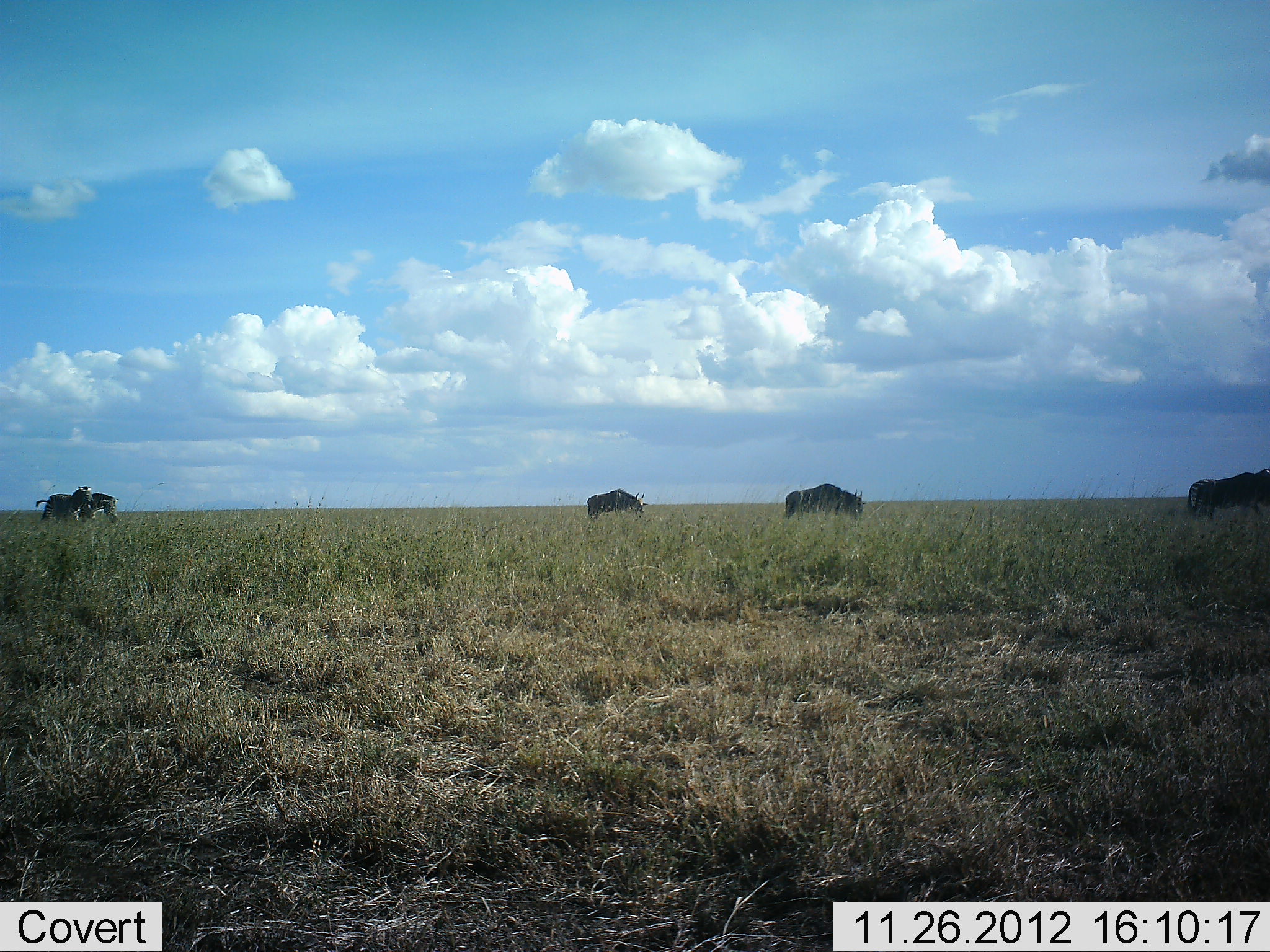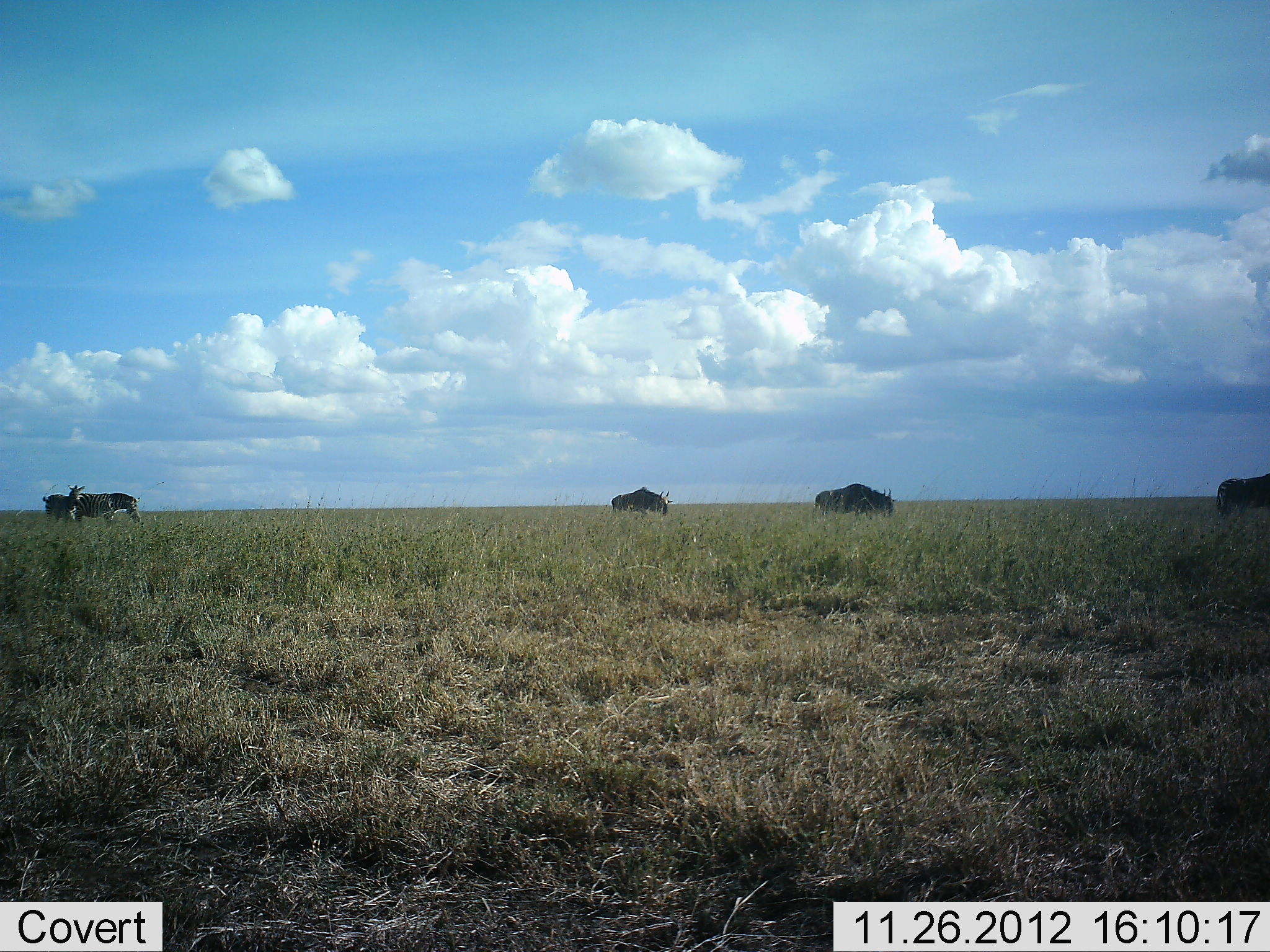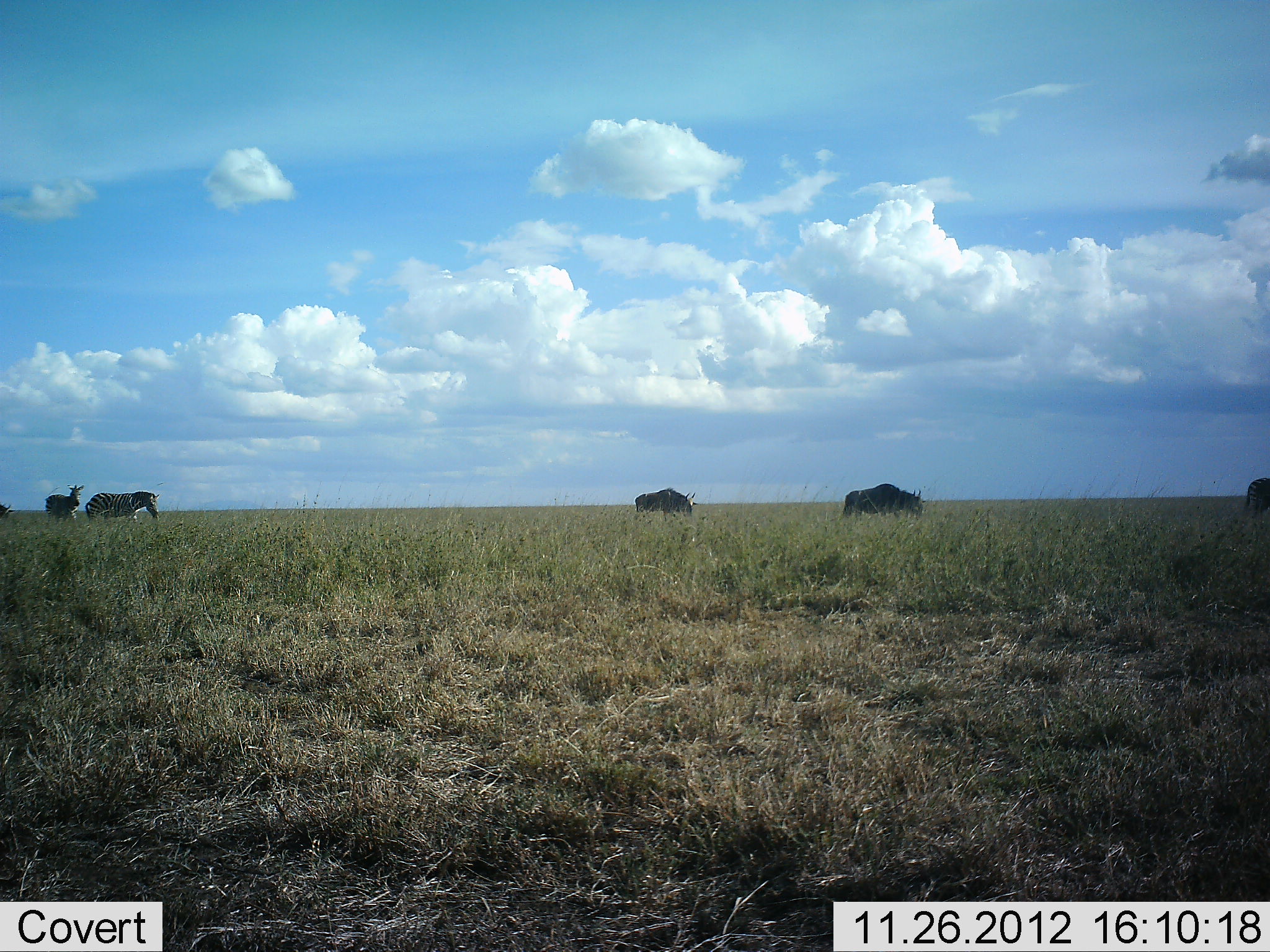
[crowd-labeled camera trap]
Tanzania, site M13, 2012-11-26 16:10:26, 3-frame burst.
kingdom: Animalia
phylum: Chordata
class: Mammalia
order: Artiodactyla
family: Bovidae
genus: Connochaetes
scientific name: Connochaetes taurinus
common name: blue wildebeest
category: wildebeest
Wildebeest (blue wildebeest) (Connochaetes taurinus), count 3. Behavior (volunteer vote fractions): standing 7%, resting 0%, moving 93%, interacting 0%. Young present (vote fraction): 0%. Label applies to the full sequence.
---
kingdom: Animalia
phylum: Chordata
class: Mammalia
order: Perissodactyla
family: Equidae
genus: Equus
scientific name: Equus quagga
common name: plains zebra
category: zebra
Zebra (plains zebra) (Equus quagga), count 2. Behavior (volunteer vote fractions): standing 48%, resting 0%, moving 88%, interacting 0%. Young present (vote fraction): 0%. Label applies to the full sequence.